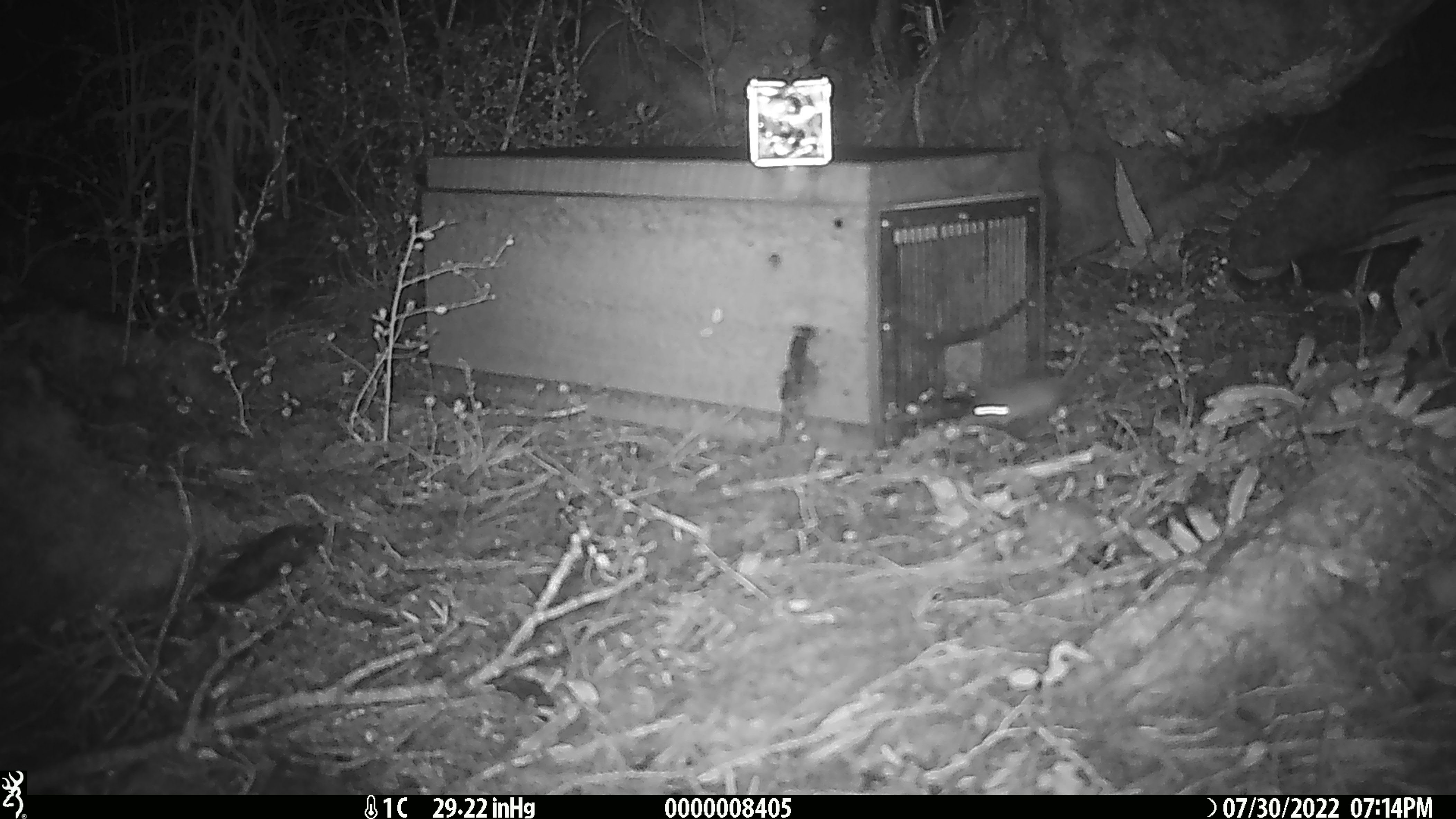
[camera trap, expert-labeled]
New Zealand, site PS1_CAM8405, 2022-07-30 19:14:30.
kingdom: Animalia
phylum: Chordata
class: Mammalia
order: Rodentia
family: Muridae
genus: Mus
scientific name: Mus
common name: mouse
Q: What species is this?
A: Mouse (Mus).